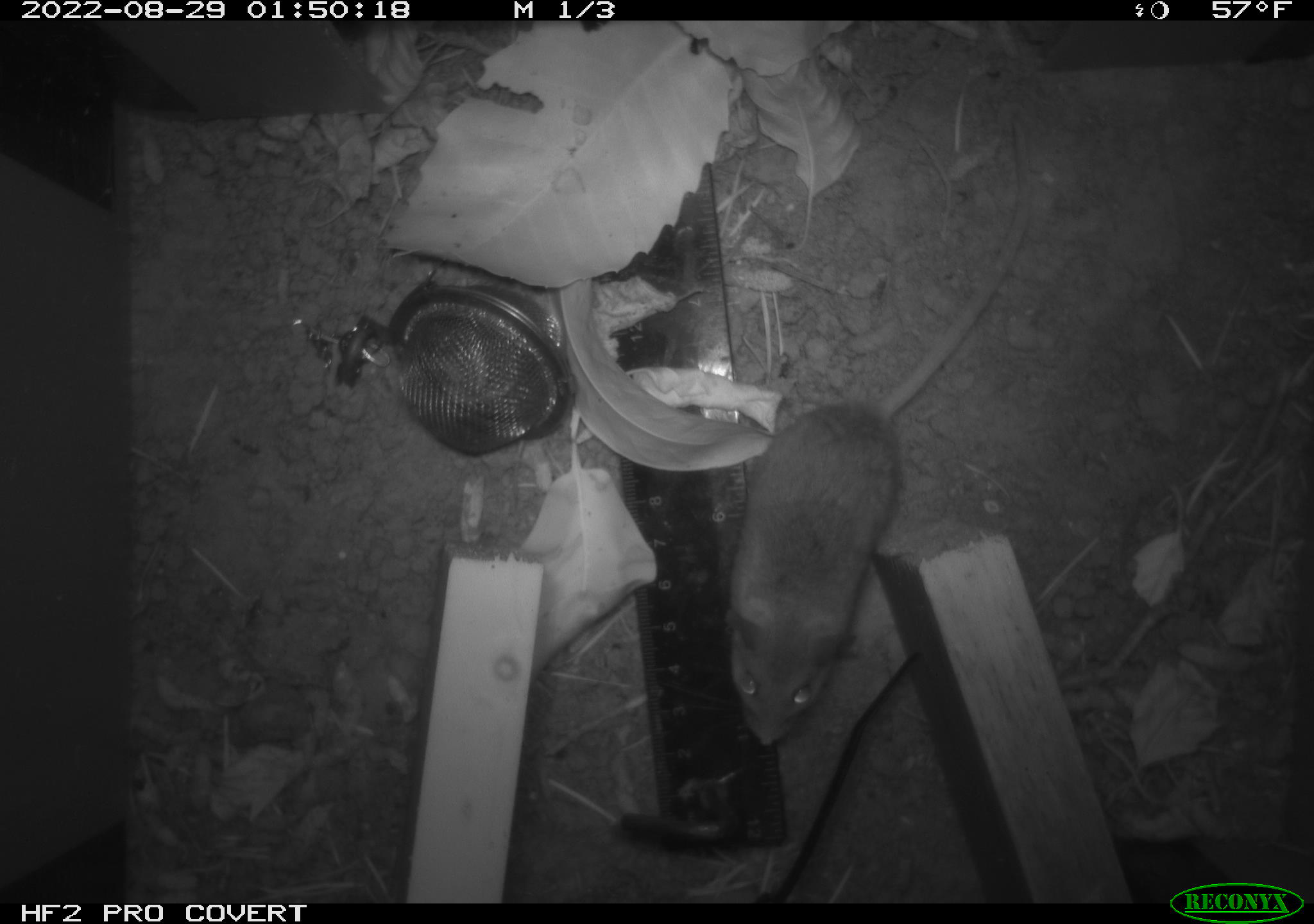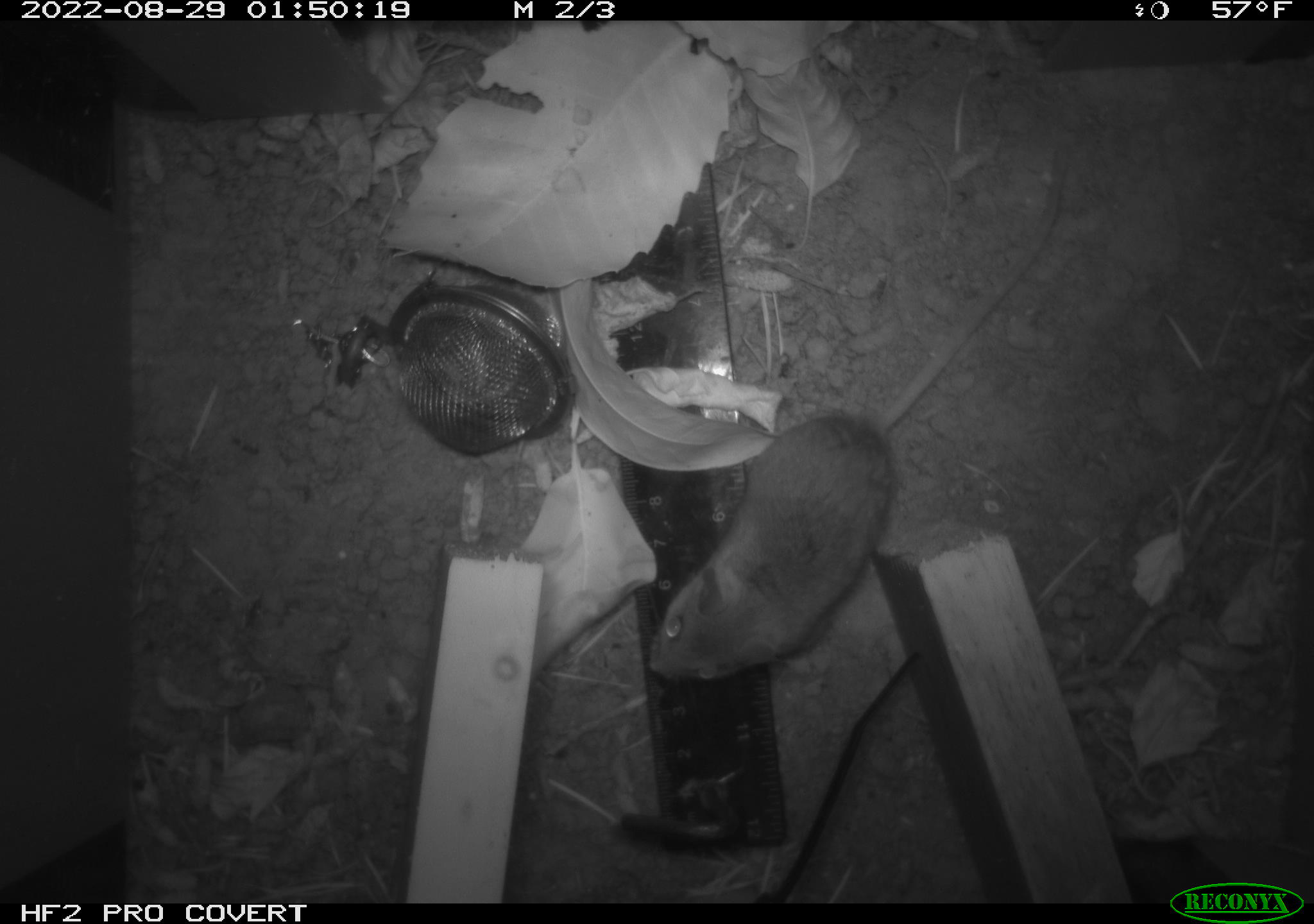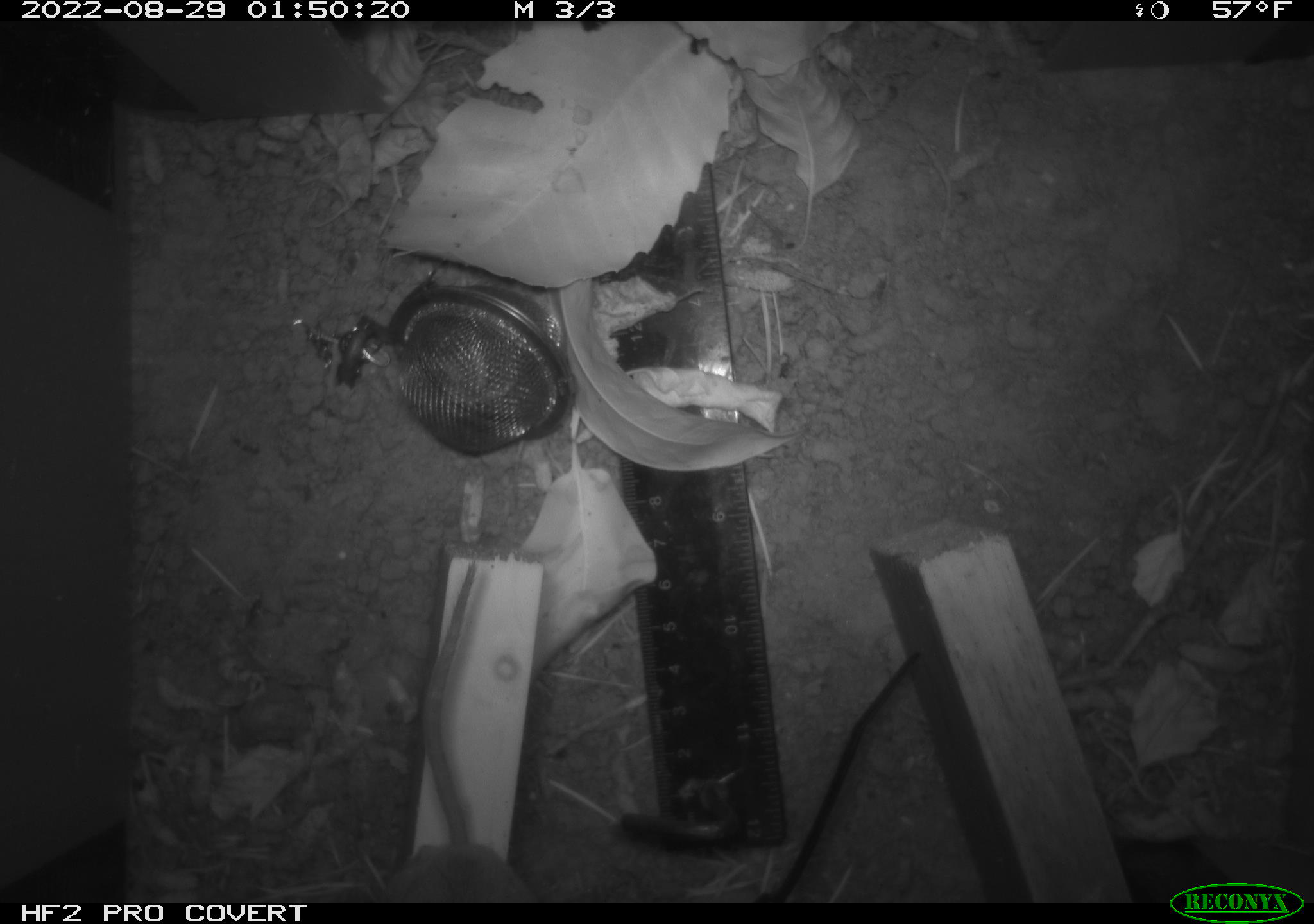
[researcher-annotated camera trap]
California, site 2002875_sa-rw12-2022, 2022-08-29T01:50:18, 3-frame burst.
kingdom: Animalia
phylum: Chordata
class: Mammalia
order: Rodentia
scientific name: Rodentia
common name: rodent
Rodent (Rodentia).